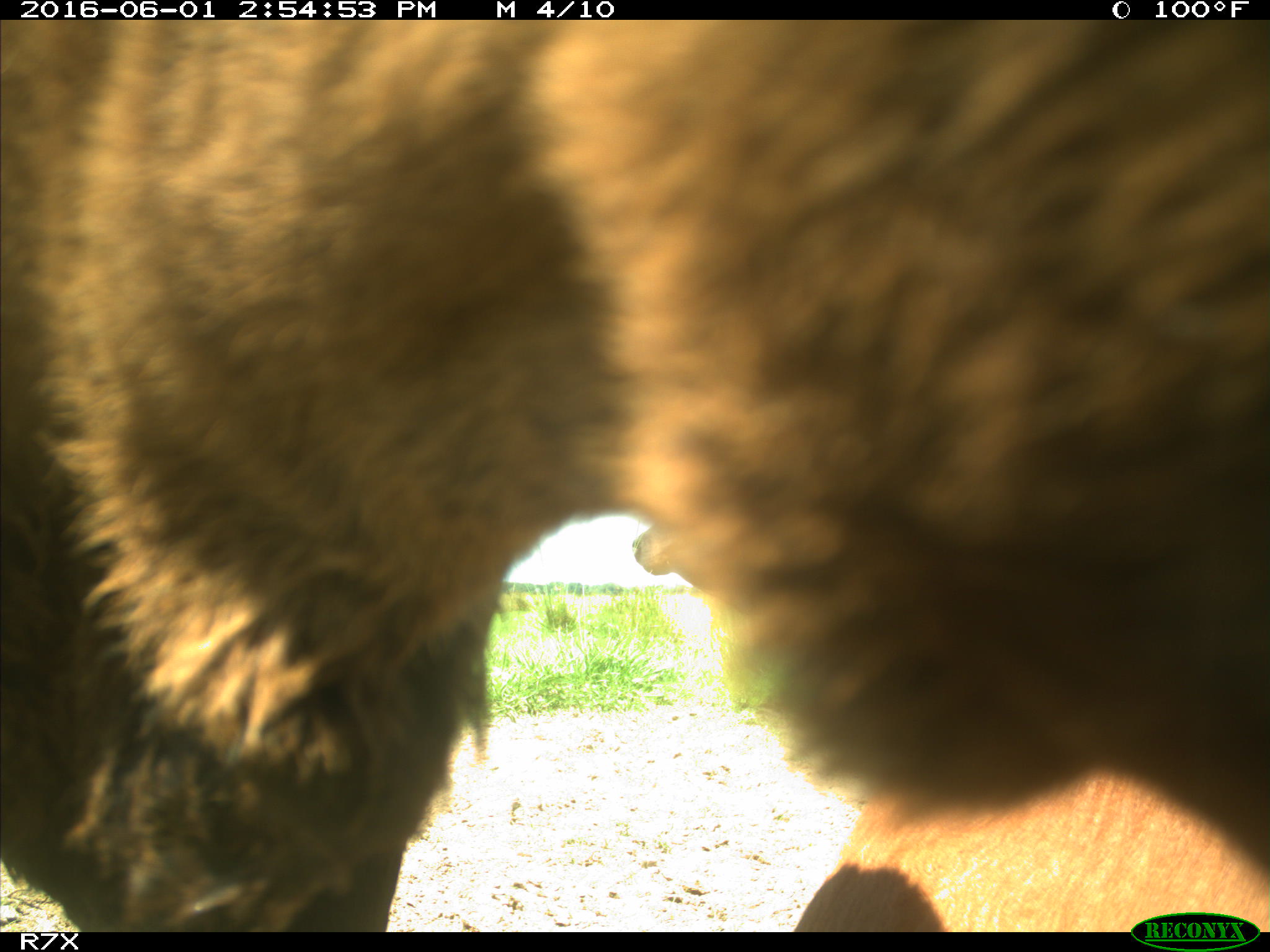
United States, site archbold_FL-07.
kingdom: Animalia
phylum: Chordata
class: Mammalia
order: Artiodactyla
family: Bovidae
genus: Bos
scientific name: Bos taurus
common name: domestic cow